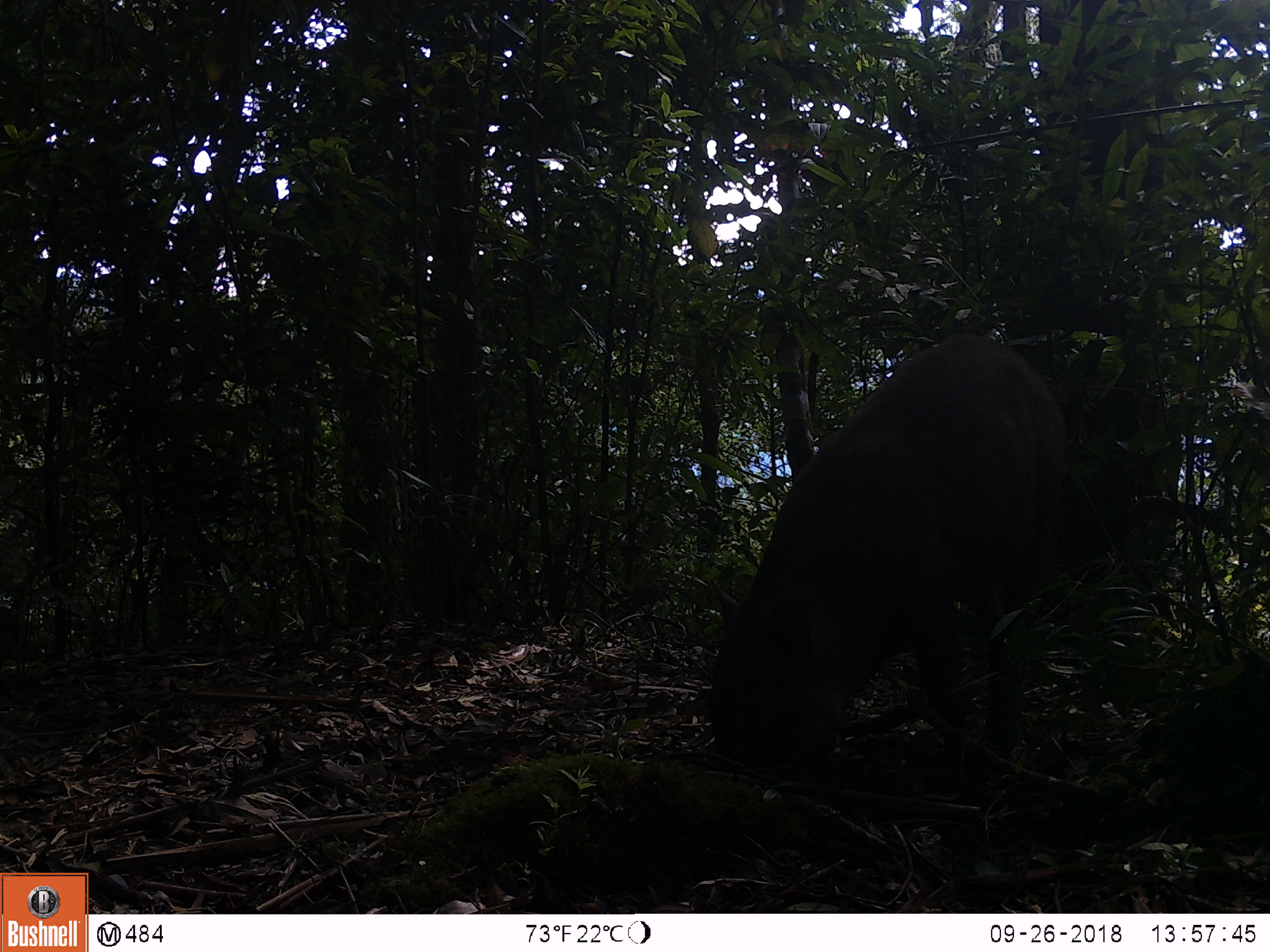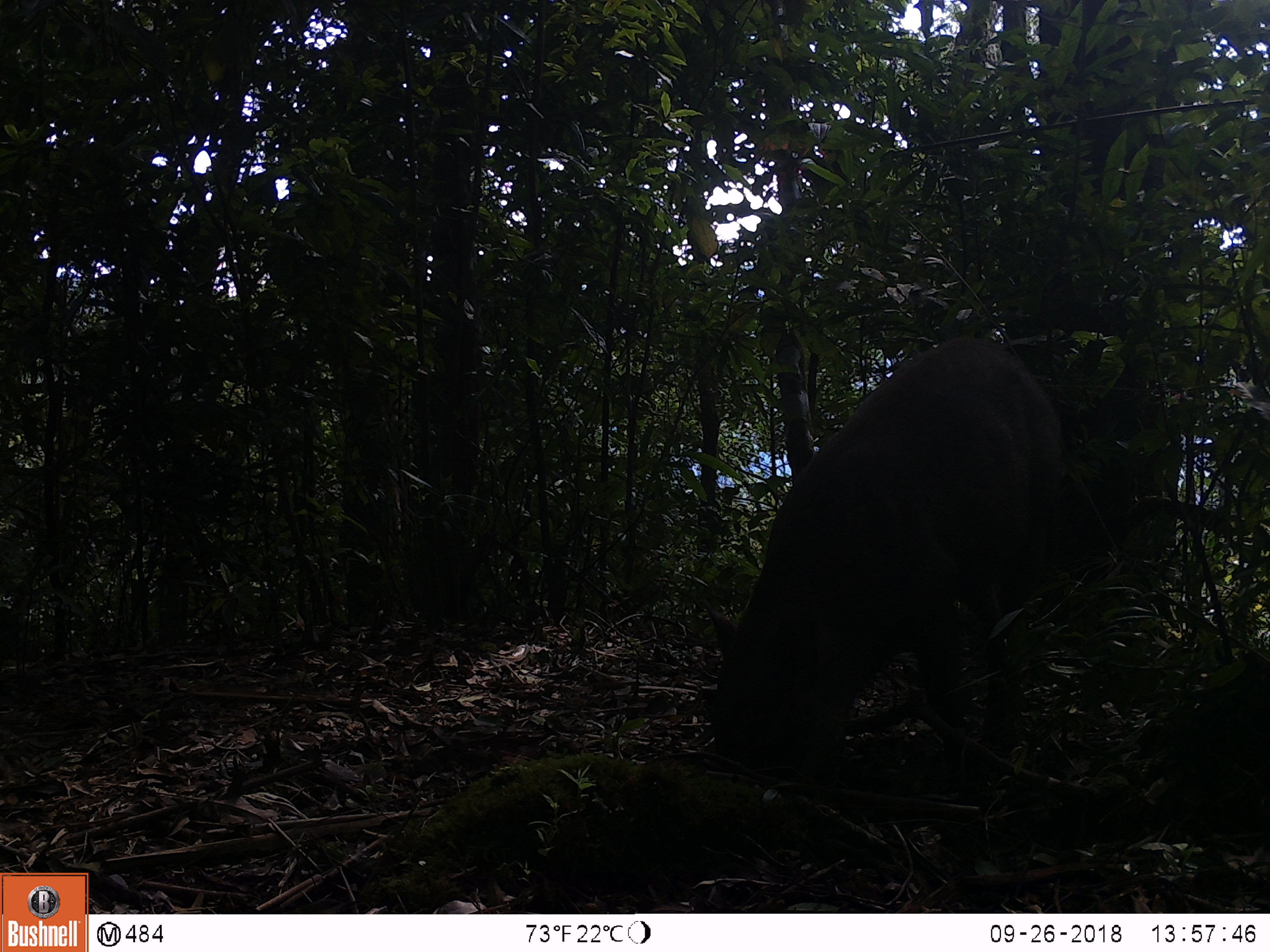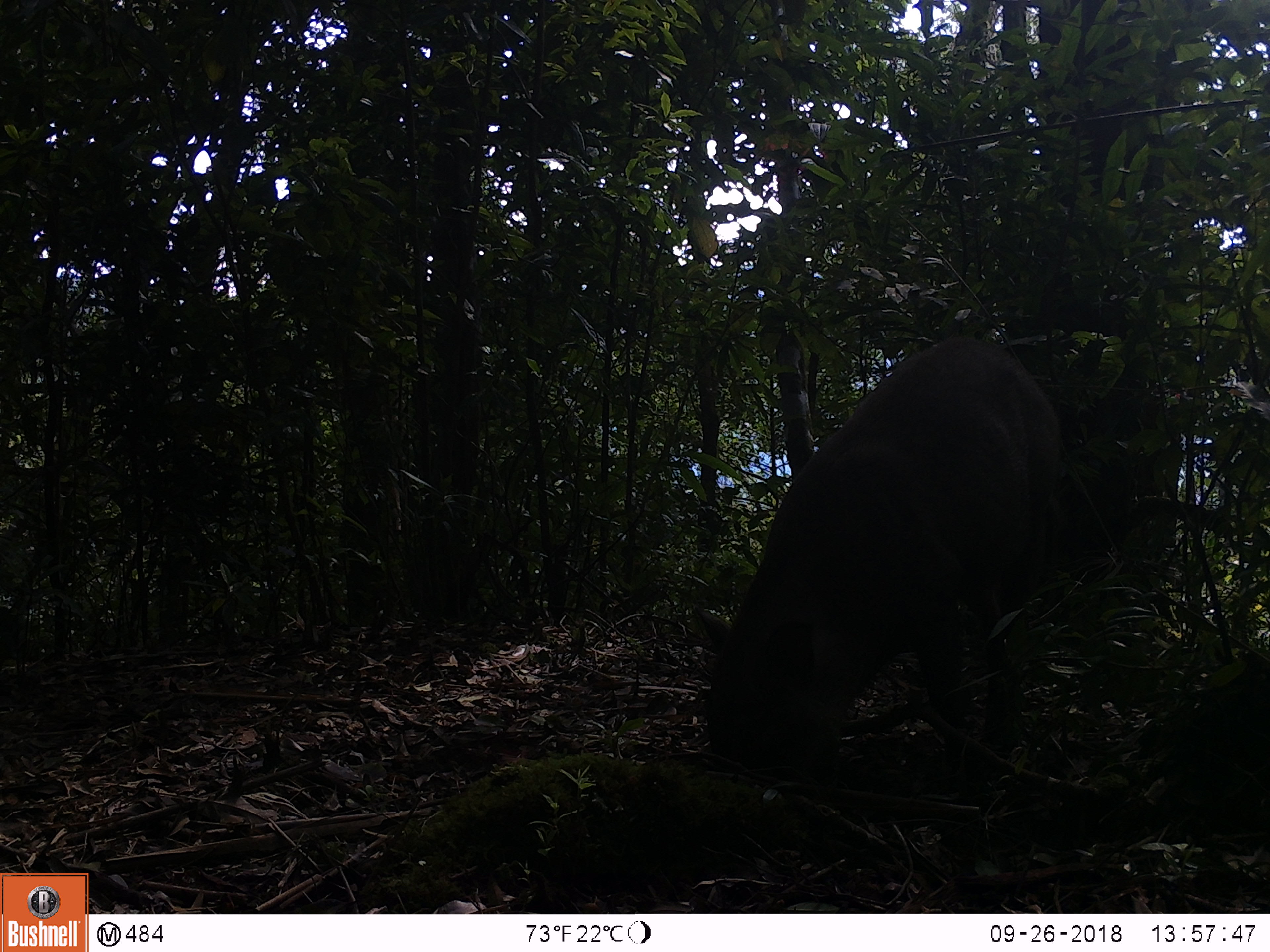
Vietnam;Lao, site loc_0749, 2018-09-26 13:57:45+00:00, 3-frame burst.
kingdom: Animalia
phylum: Chordata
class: Mammalia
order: Artiodactyla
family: Suidae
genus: Sus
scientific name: Sus scrofa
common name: eurasian wild pig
Eurasian wild pig (Sus scrofa). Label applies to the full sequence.